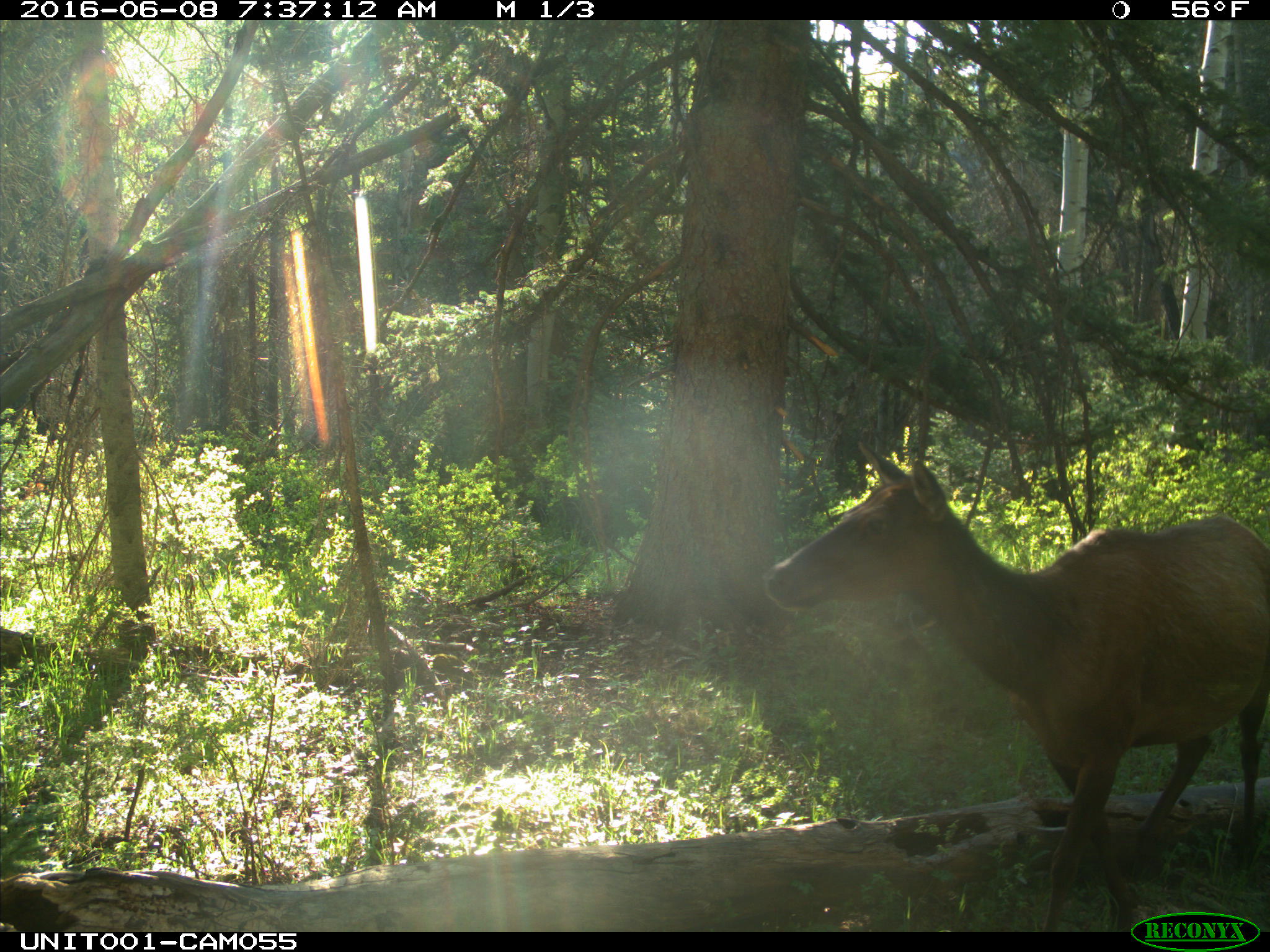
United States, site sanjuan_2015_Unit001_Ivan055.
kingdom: Animalia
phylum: Chordata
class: Mammalia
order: Artiodactyla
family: Cervidae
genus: Cervus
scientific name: Cervus elaphus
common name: red deer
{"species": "Cervus elaphus (red deer)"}